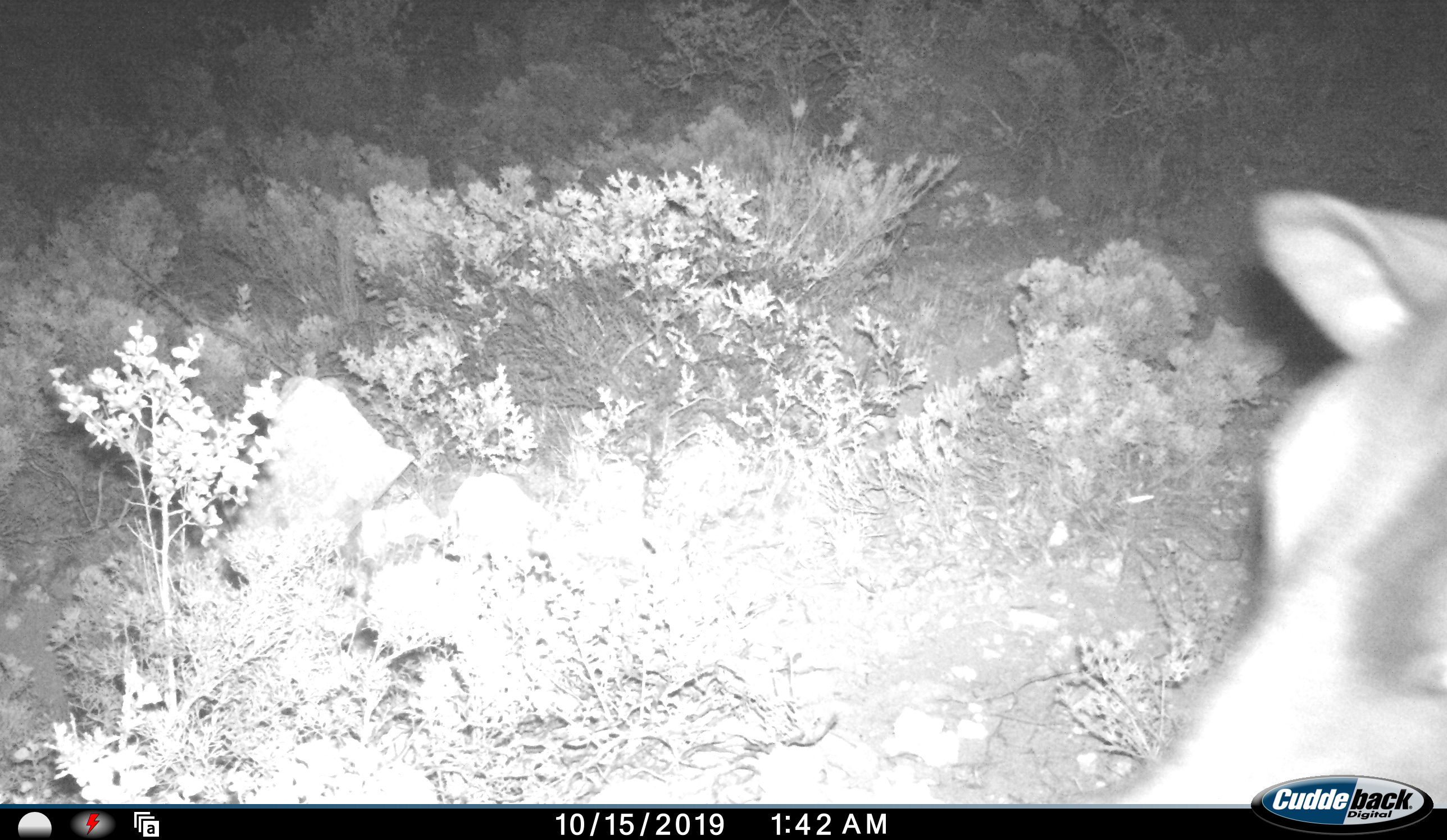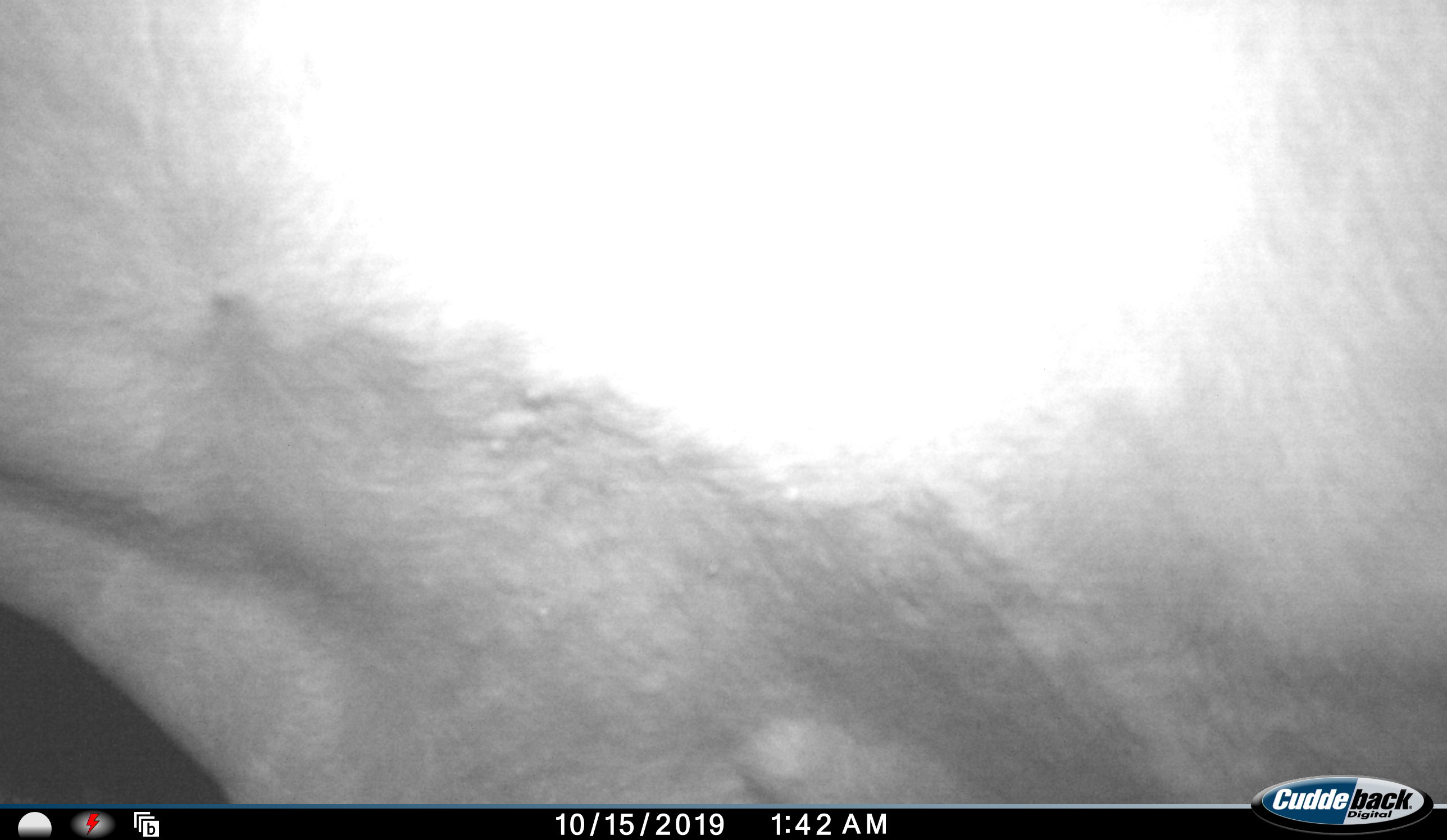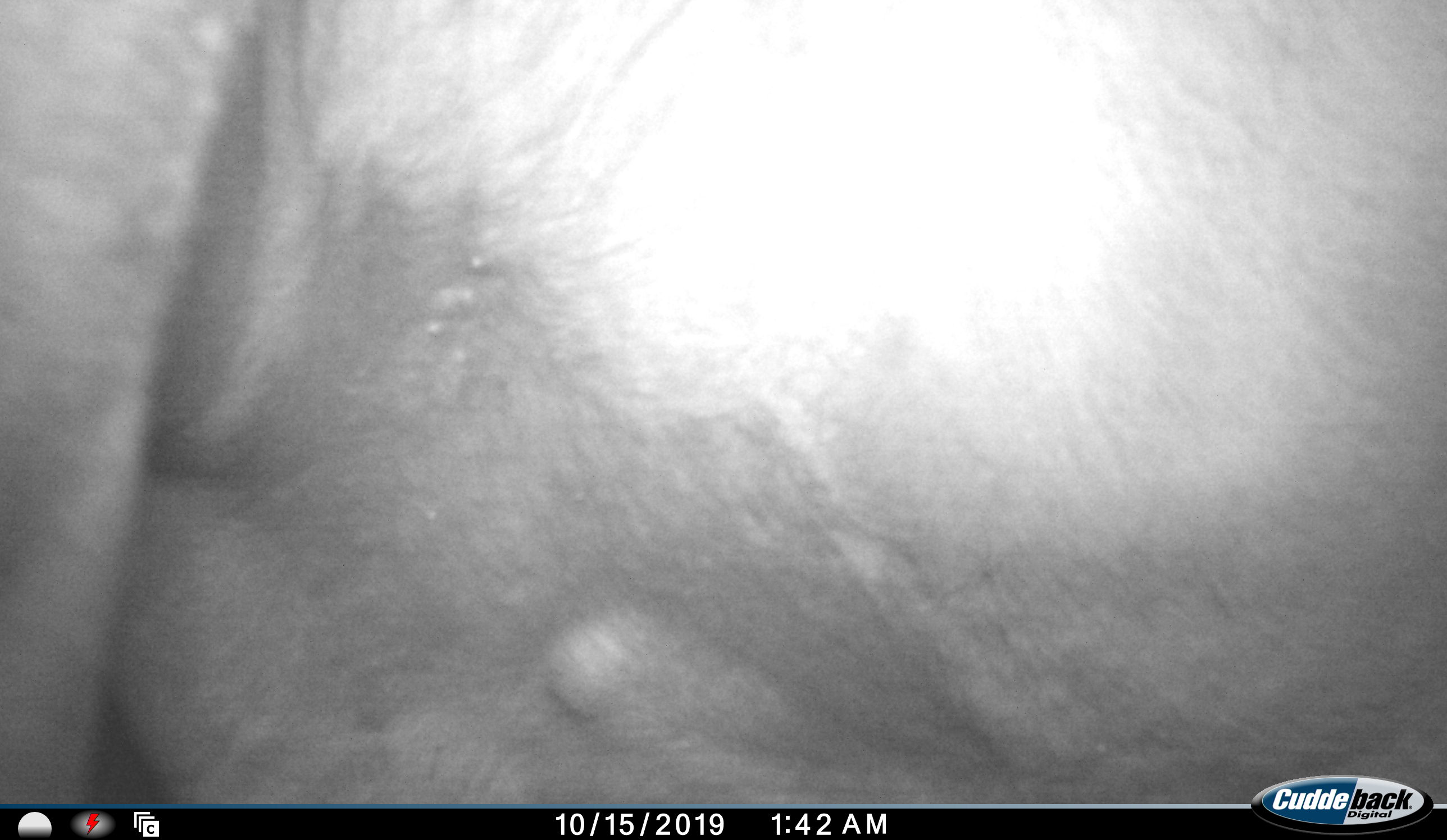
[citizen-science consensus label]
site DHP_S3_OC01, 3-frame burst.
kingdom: Animalia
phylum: Chordata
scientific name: Vertebrata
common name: domestic animal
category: domesticanimal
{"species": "domesticanimal (domestic animal) (Vertebrata)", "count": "1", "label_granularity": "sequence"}